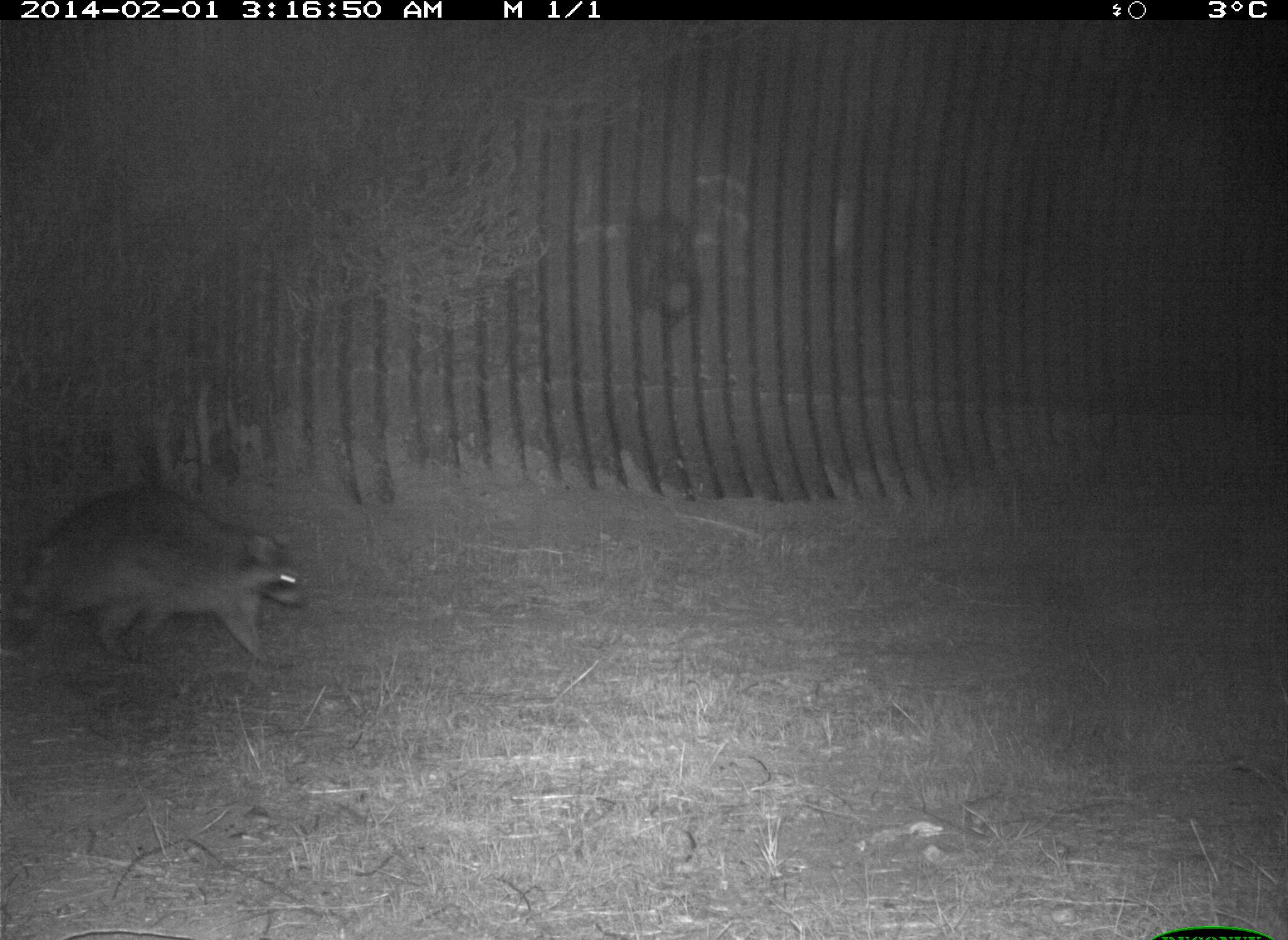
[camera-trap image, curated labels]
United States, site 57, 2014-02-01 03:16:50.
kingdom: Animalia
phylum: Chordata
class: Mammalia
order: Carnivora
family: Procyonidae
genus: Procyon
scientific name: Procyon lotor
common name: raccoon